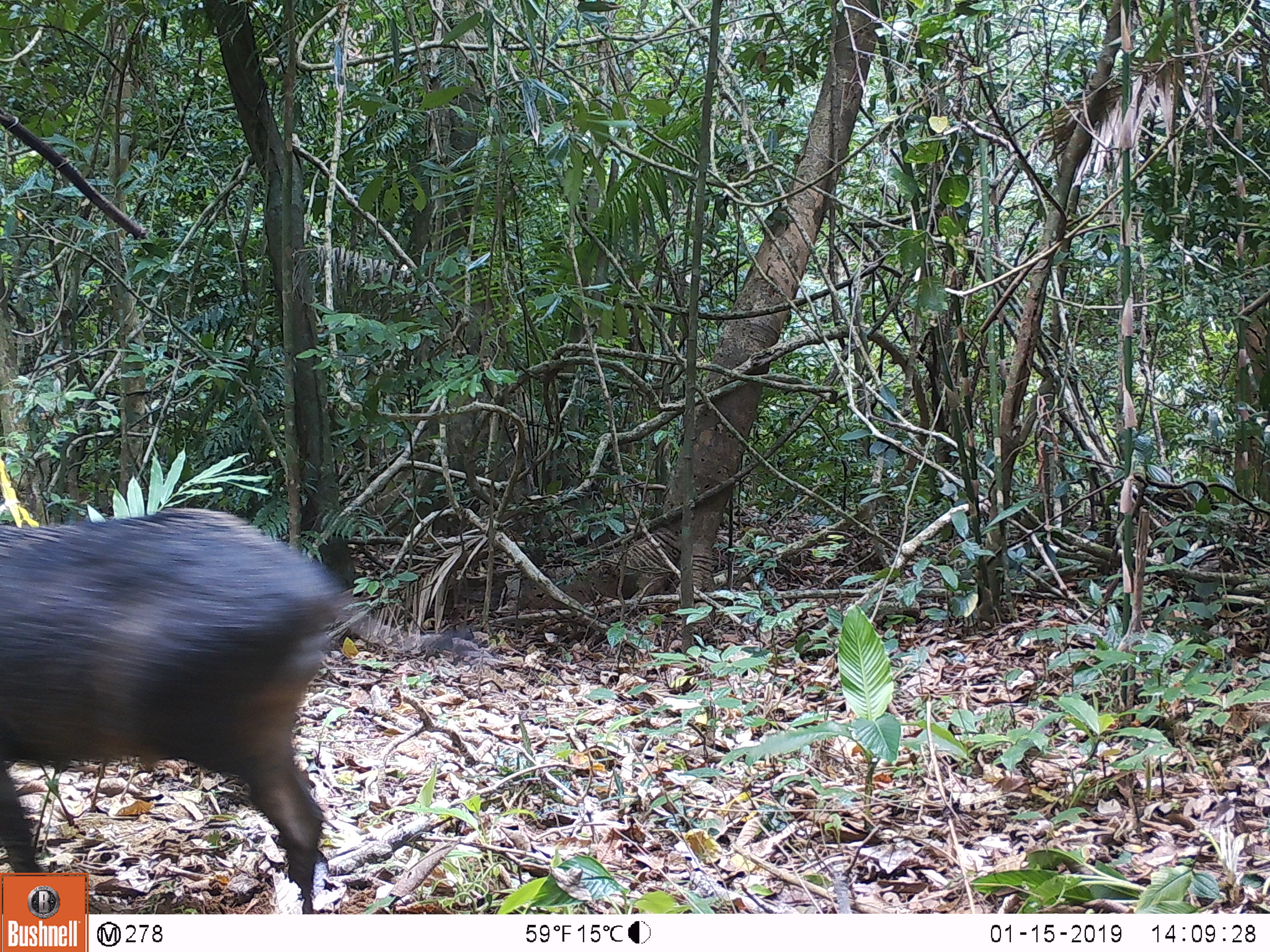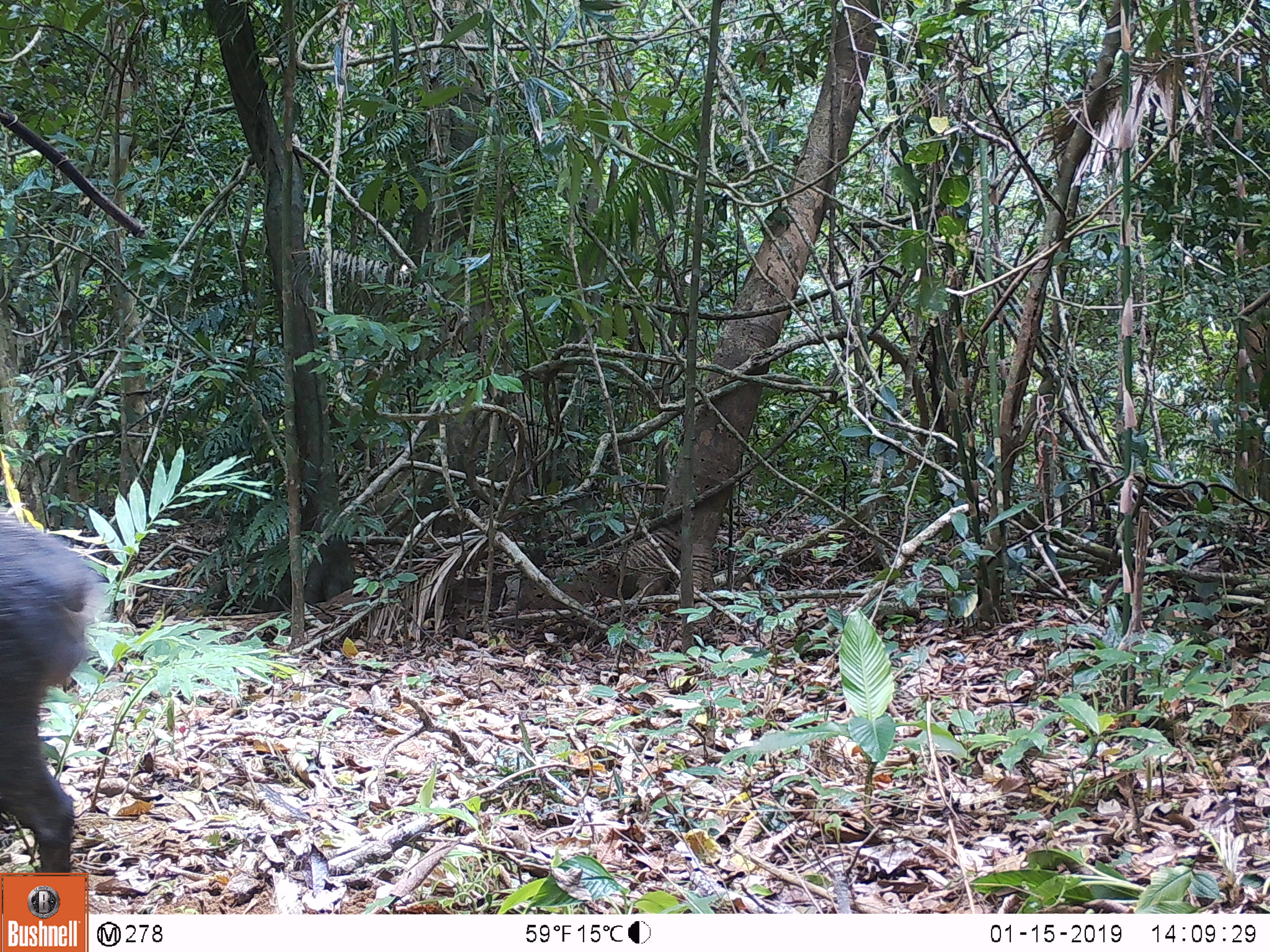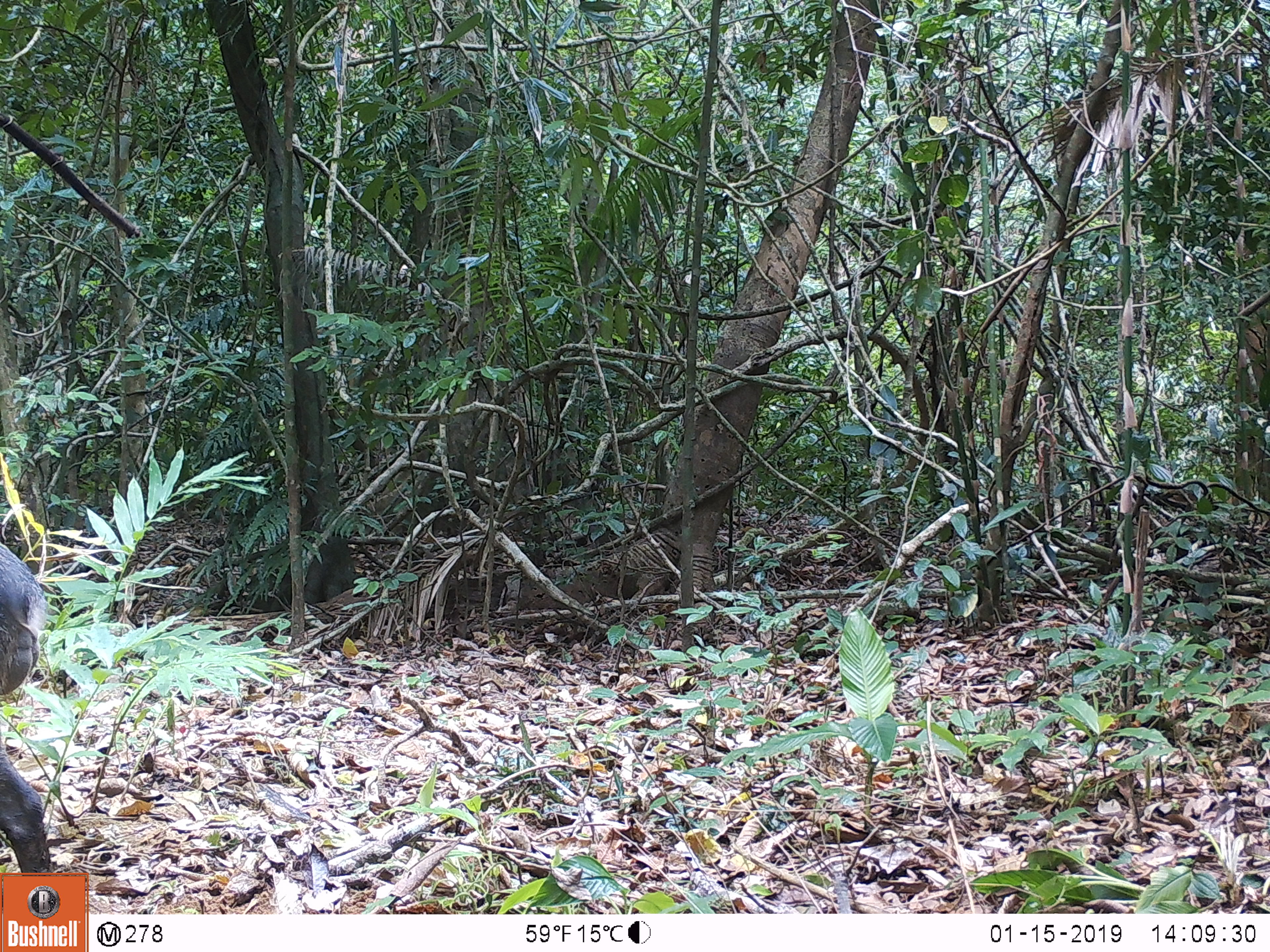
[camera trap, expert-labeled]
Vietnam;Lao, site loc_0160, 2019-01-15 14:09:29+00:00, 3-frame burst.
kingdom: Animalia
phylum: Chordata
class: Mammalia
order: Artiodactyla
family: Suidae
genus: Sus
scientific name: Sus scrofa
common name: eurasian wild pig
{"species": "eurasian wild pig (Sus scrofa)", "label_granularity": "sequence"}